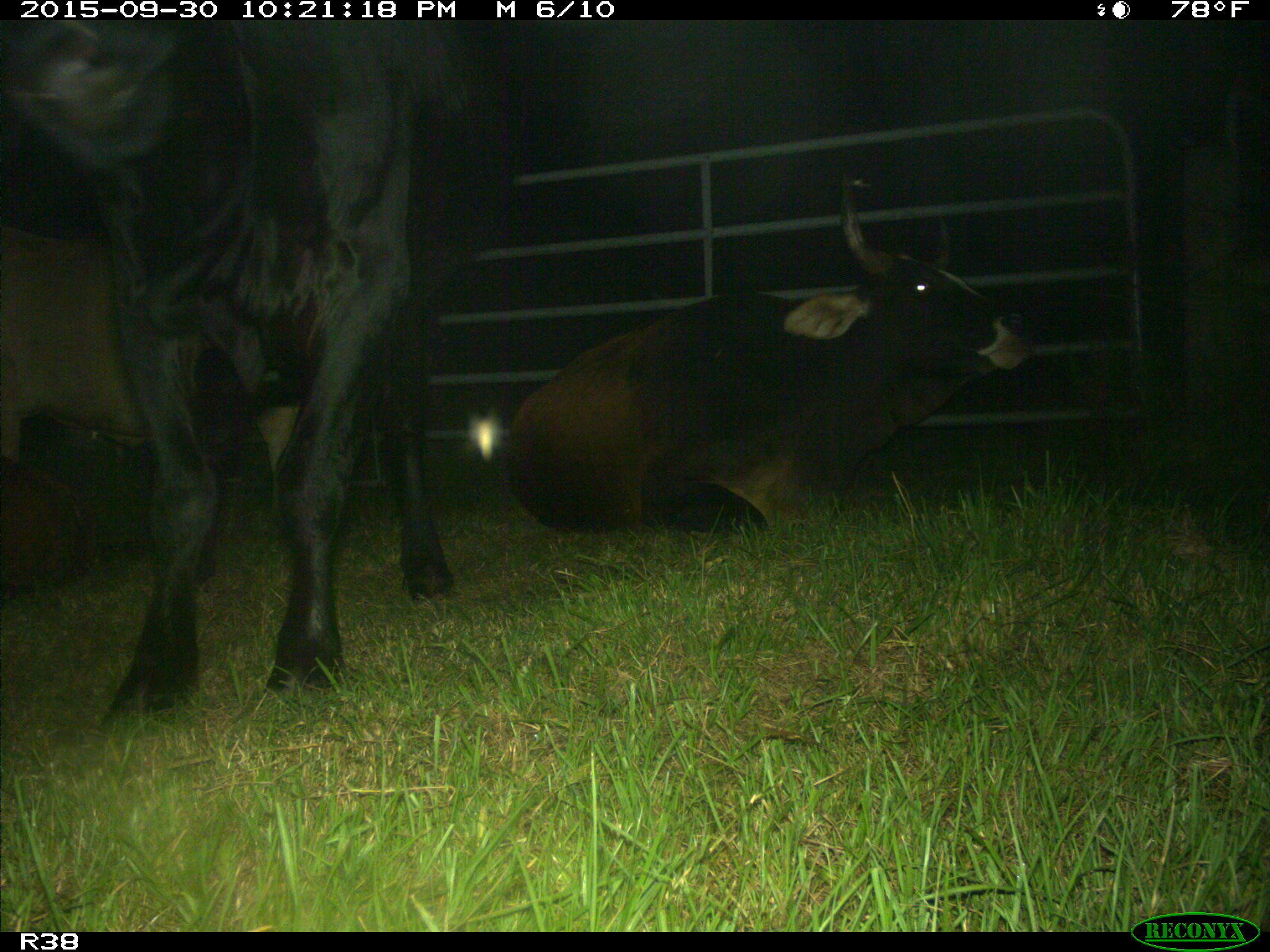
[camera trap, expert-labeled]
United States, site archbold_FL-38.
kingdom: Animalia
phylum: Chordata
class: Mammalia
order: Artiodactyla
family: Bovidae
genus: Bos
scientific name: Bos taurus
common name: domestic cow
Bos taurus (domestic cow).